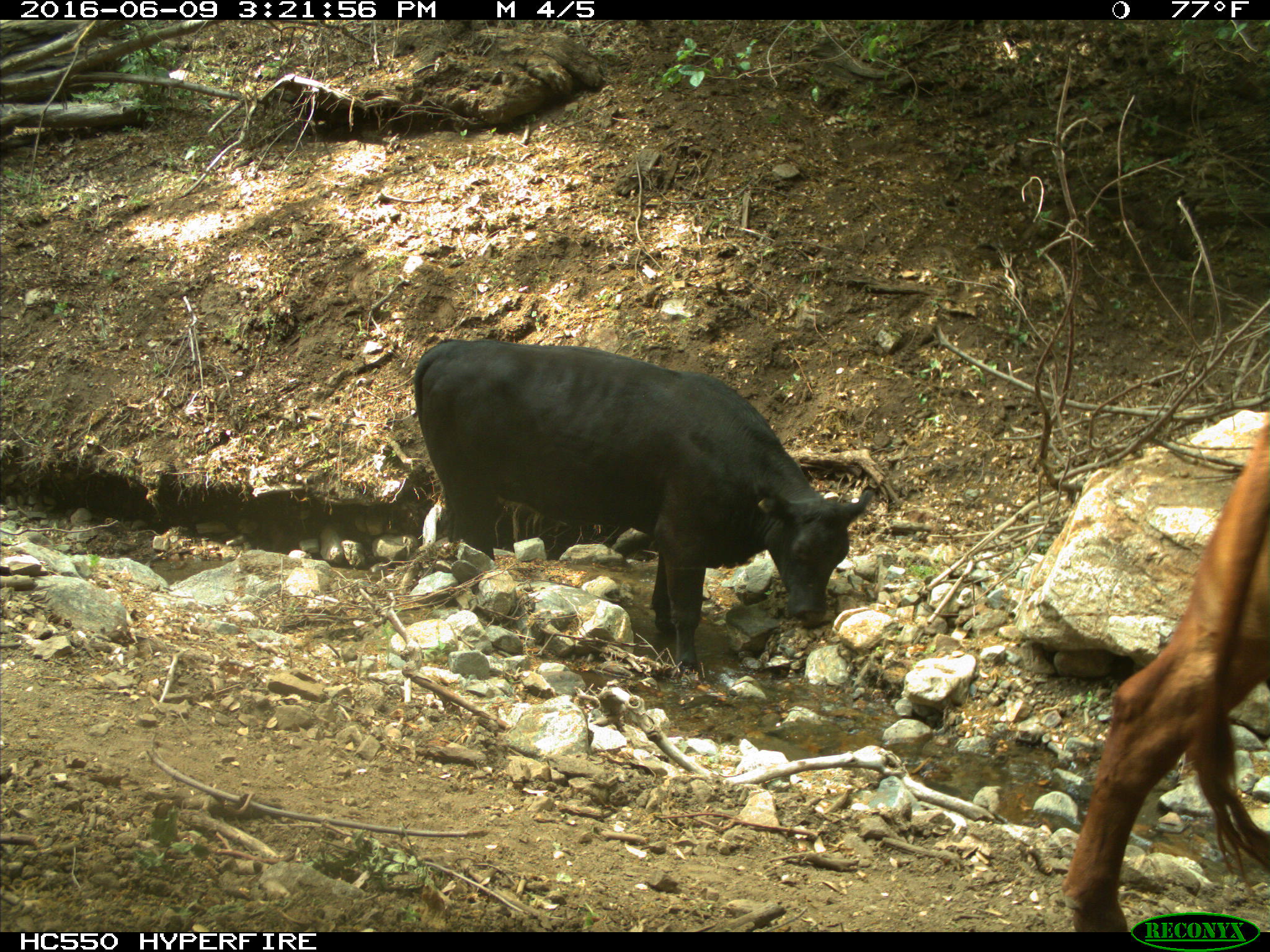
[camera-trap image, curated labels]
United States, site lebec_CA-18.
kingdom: Animalia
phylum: Chordata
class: Mammalia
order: Artiodactyla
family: Bovidae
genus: Bos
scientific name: Bos taurus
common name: domestic cow